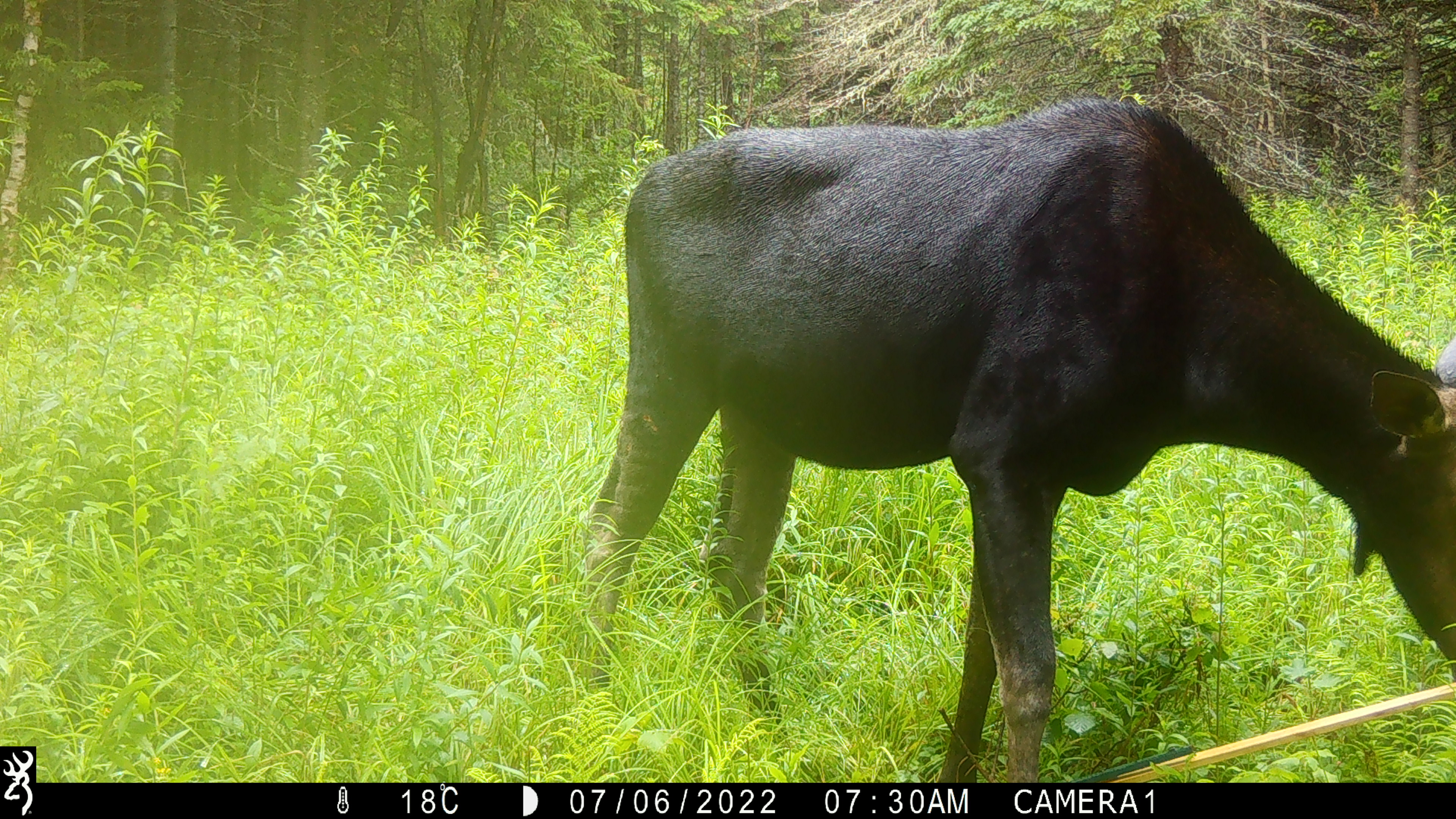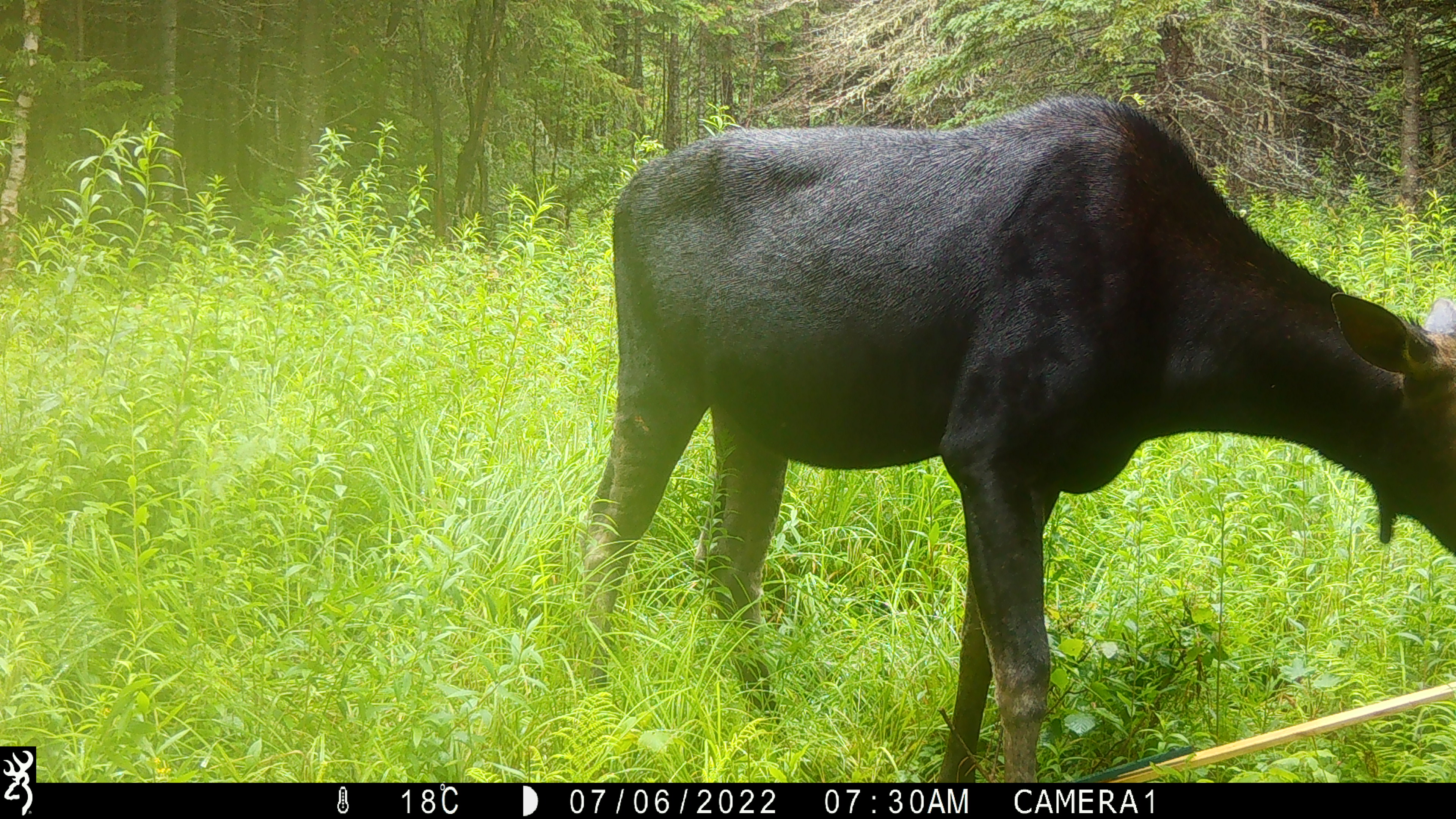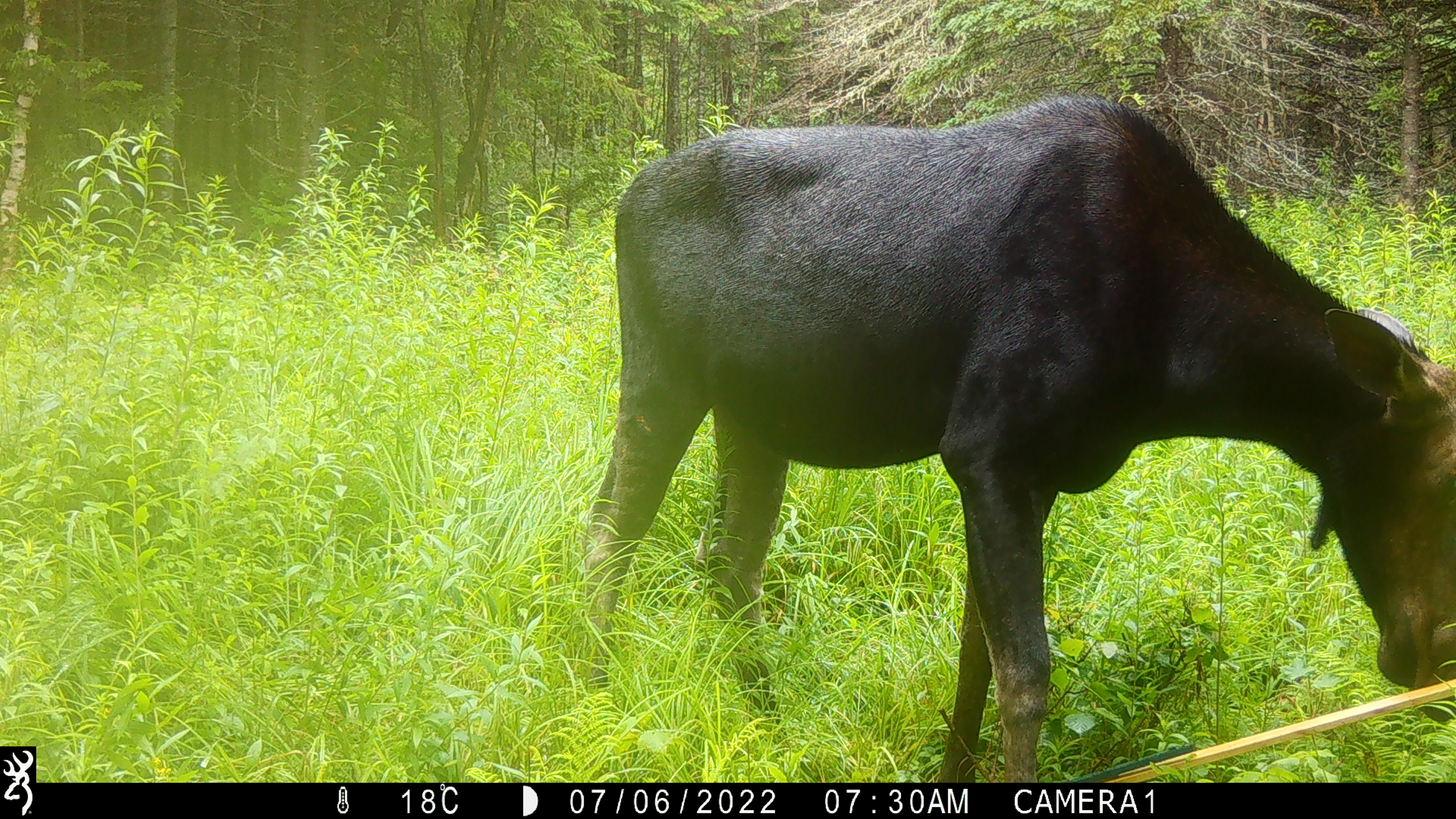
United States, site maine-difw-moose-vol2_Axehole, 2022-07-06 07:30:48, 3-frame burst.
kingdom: Animalia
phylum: Chordata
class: Mammalia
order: Artiodactyla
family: Cervidae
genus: Alces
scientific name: Alces alces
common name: moose